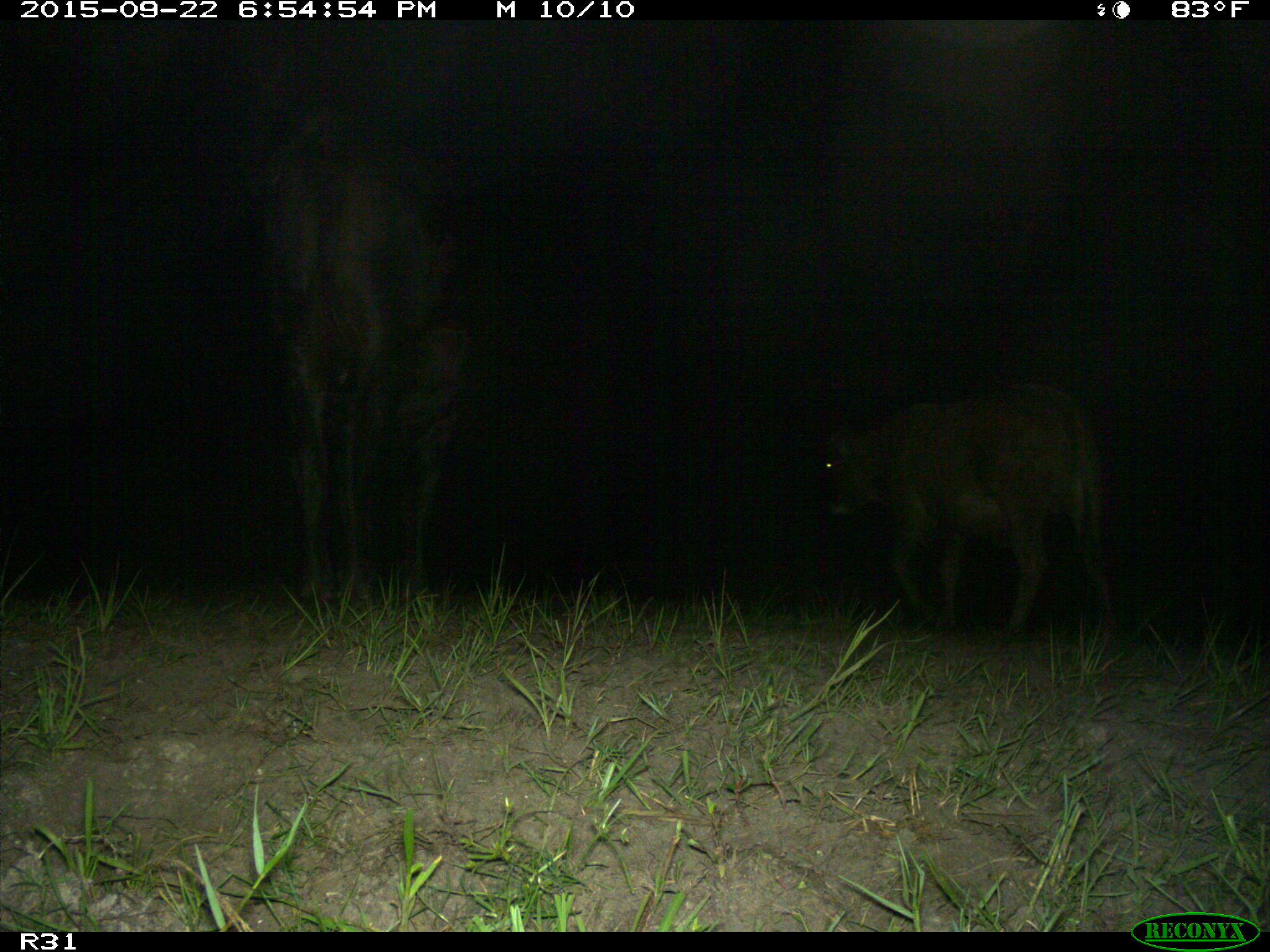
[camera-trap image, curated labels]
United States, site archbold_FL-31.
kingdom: Animalia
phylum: Chordata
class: Mammalia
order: Artiodactyla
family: Bovidae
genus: Bos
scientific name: Bos taurus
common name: domestic cow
Bos taurus (domestic cow).